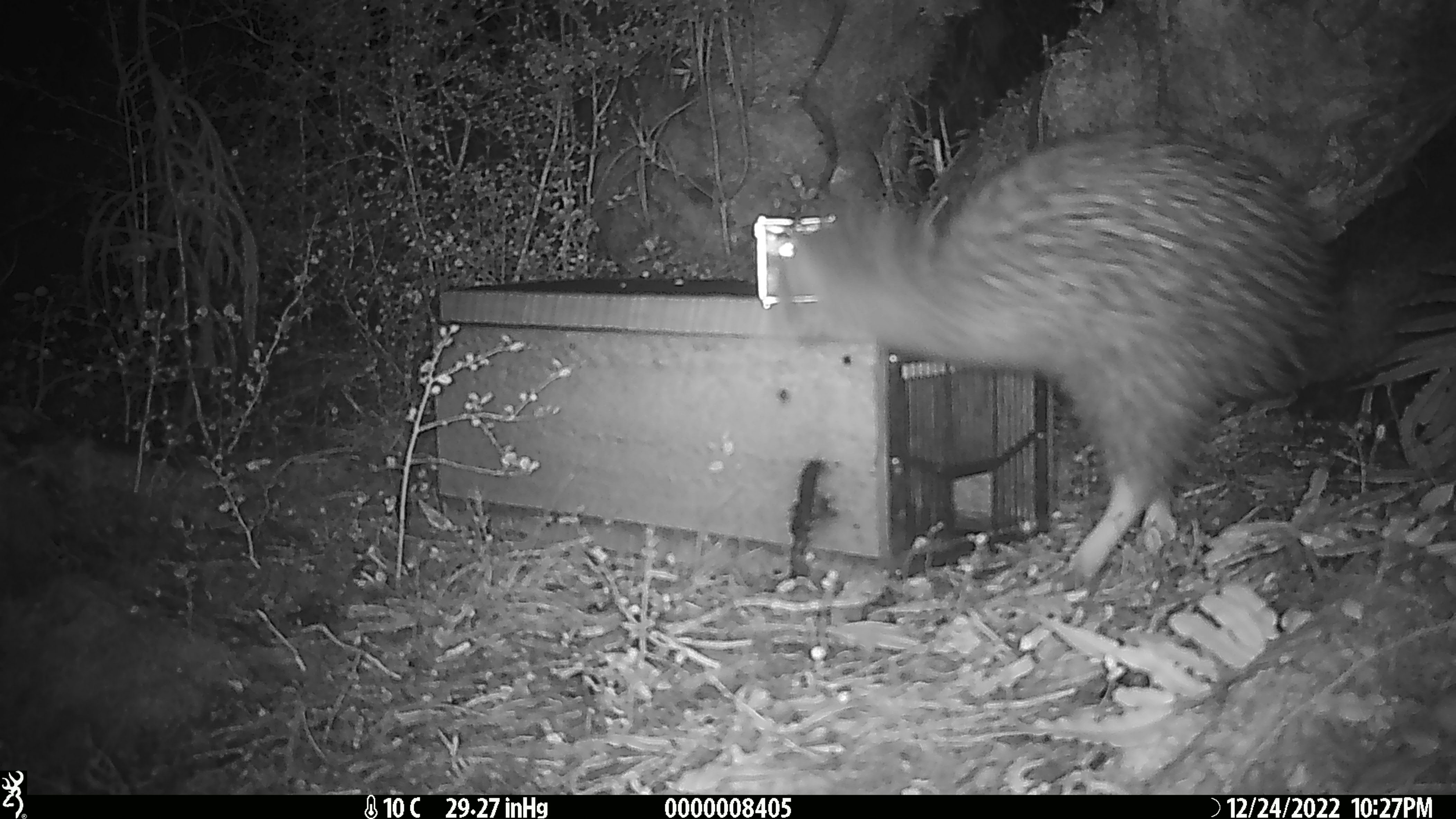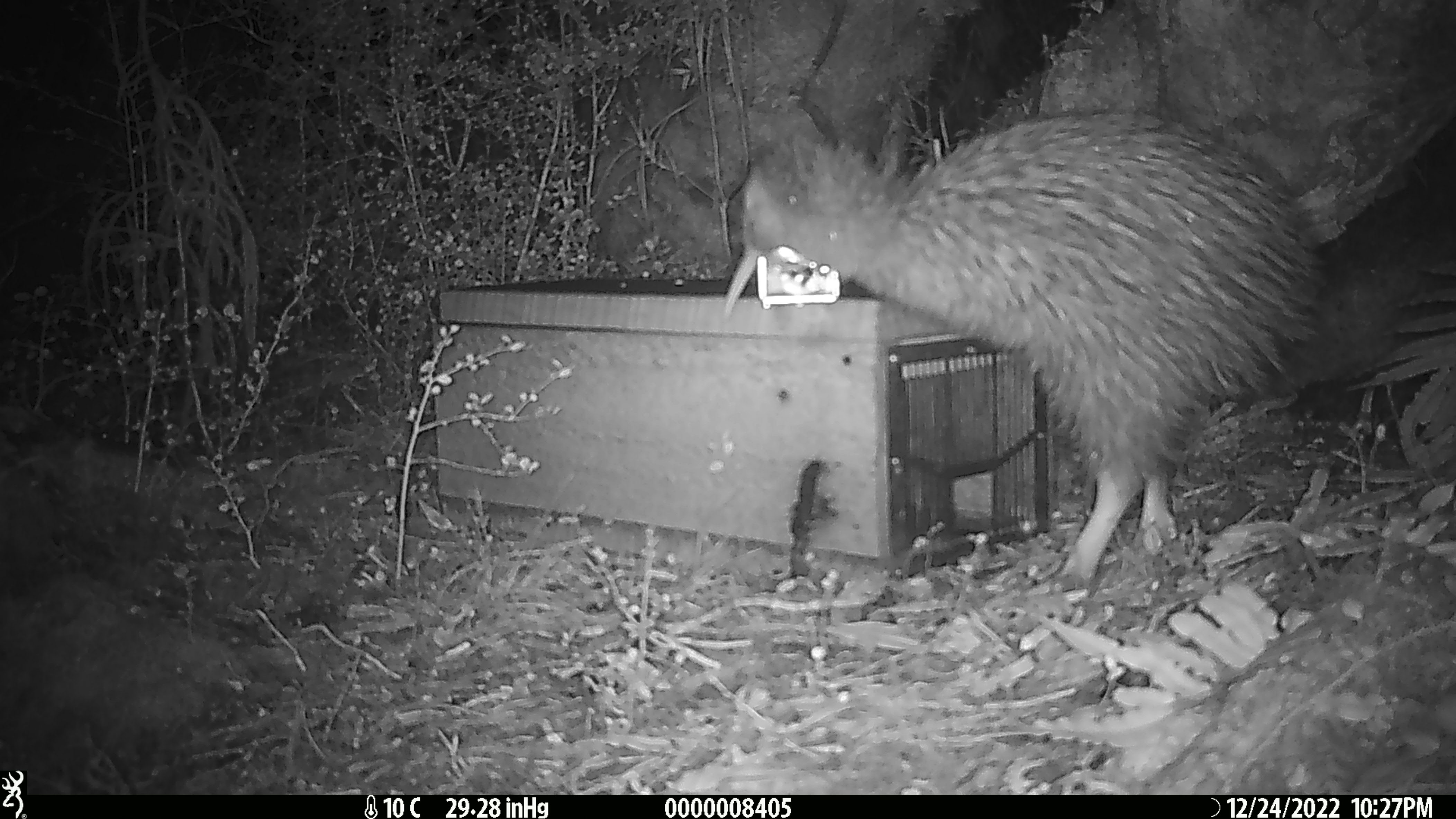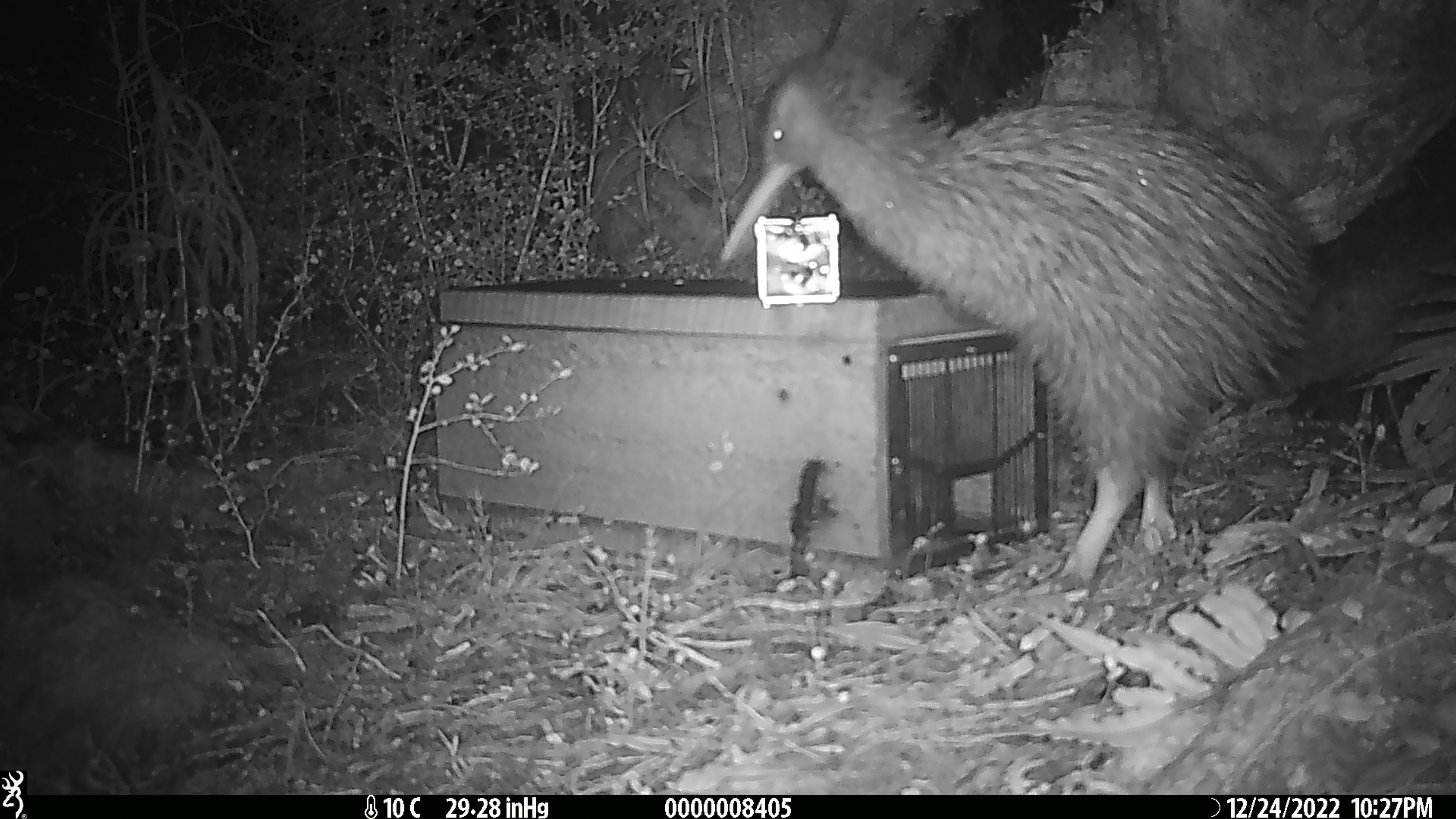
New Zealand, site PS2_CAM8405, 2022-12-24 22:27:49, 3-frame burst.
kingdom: Animalia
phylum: Chordata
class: Aves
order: Apterygiformes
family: Apterygidae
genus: Apteryx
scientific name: Apteryx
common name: kiwi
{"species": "kiwi (Apteryx)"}